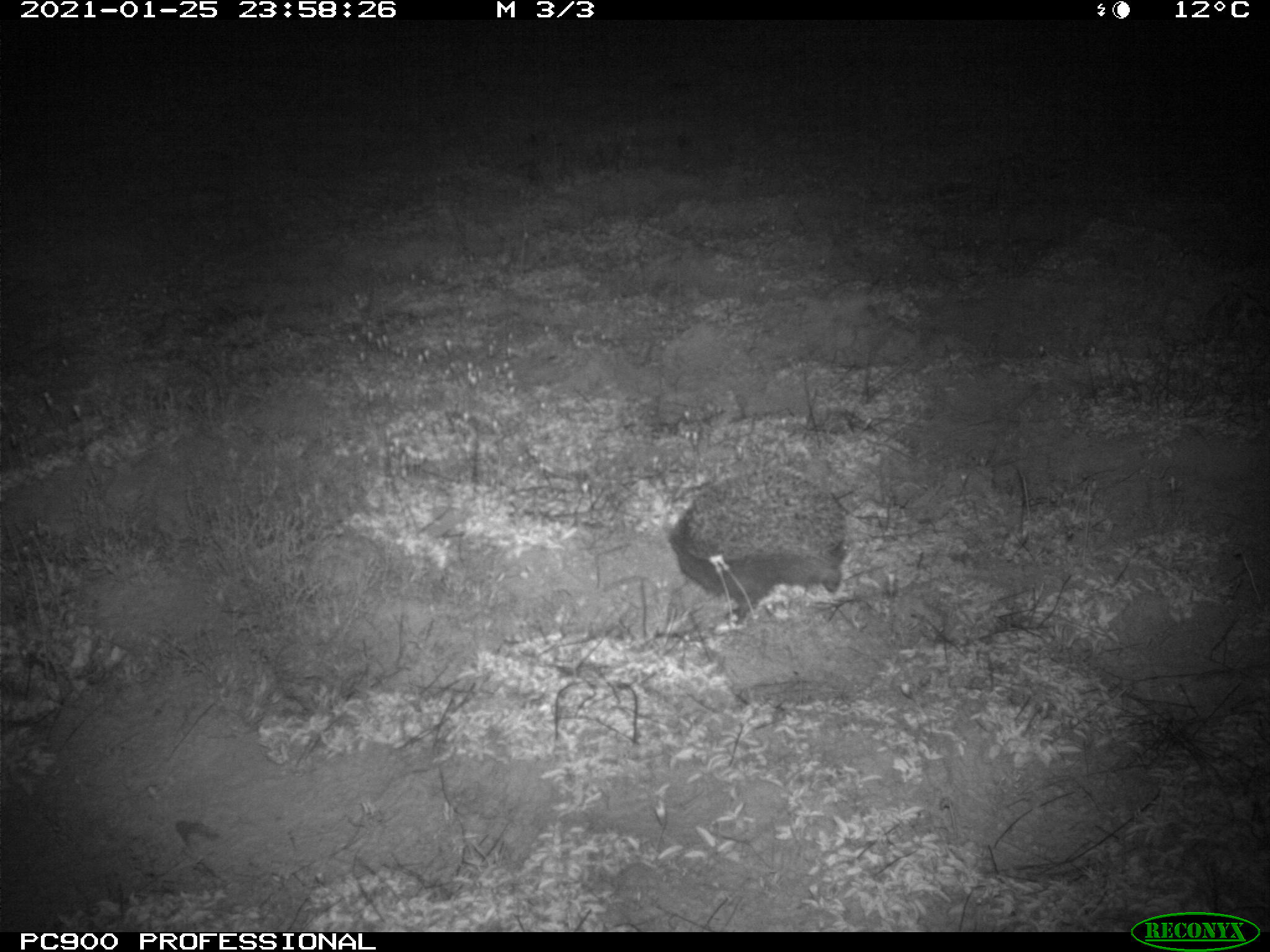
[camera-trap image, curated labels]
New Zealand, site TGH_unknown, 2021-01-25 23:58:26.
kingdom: Animalia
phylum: Chordata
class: Mammalia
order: Eulipotyphla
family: Erinaceidae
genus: Erinaceus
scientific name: Erinaceus europaeus europaeus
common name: european hedgehog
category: hedgehog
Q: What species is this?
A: Hedgehog (european hedgehog) (Erinaceus europaeus europaeus).